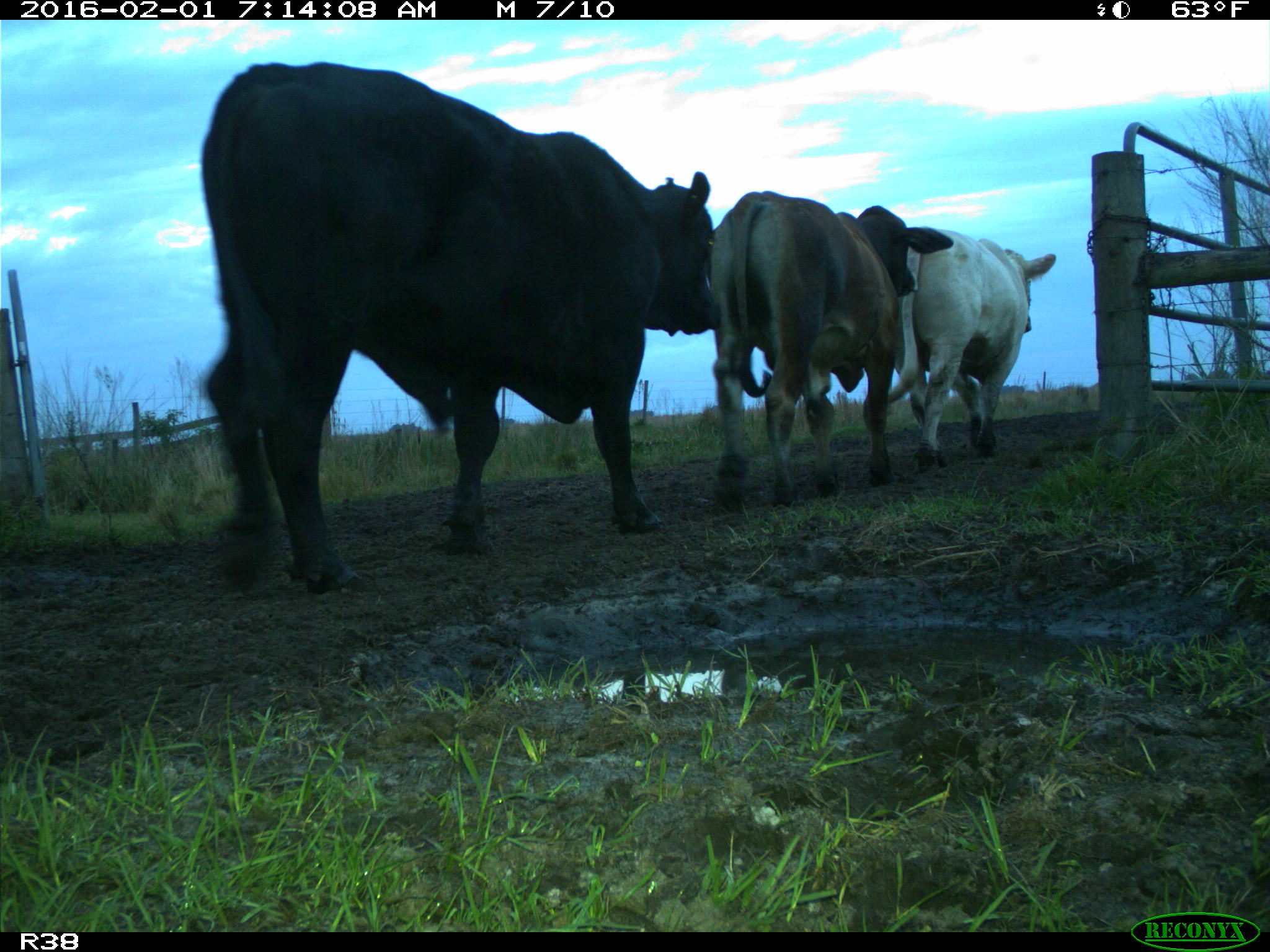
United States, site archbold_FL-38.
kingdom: Animalia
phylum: Chordata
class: Mammalia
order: Artiodactyla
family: Bovidae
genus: Bos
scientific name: Bos taurus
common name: domestic cow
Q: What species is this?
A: Bos taurus (domestic cow).